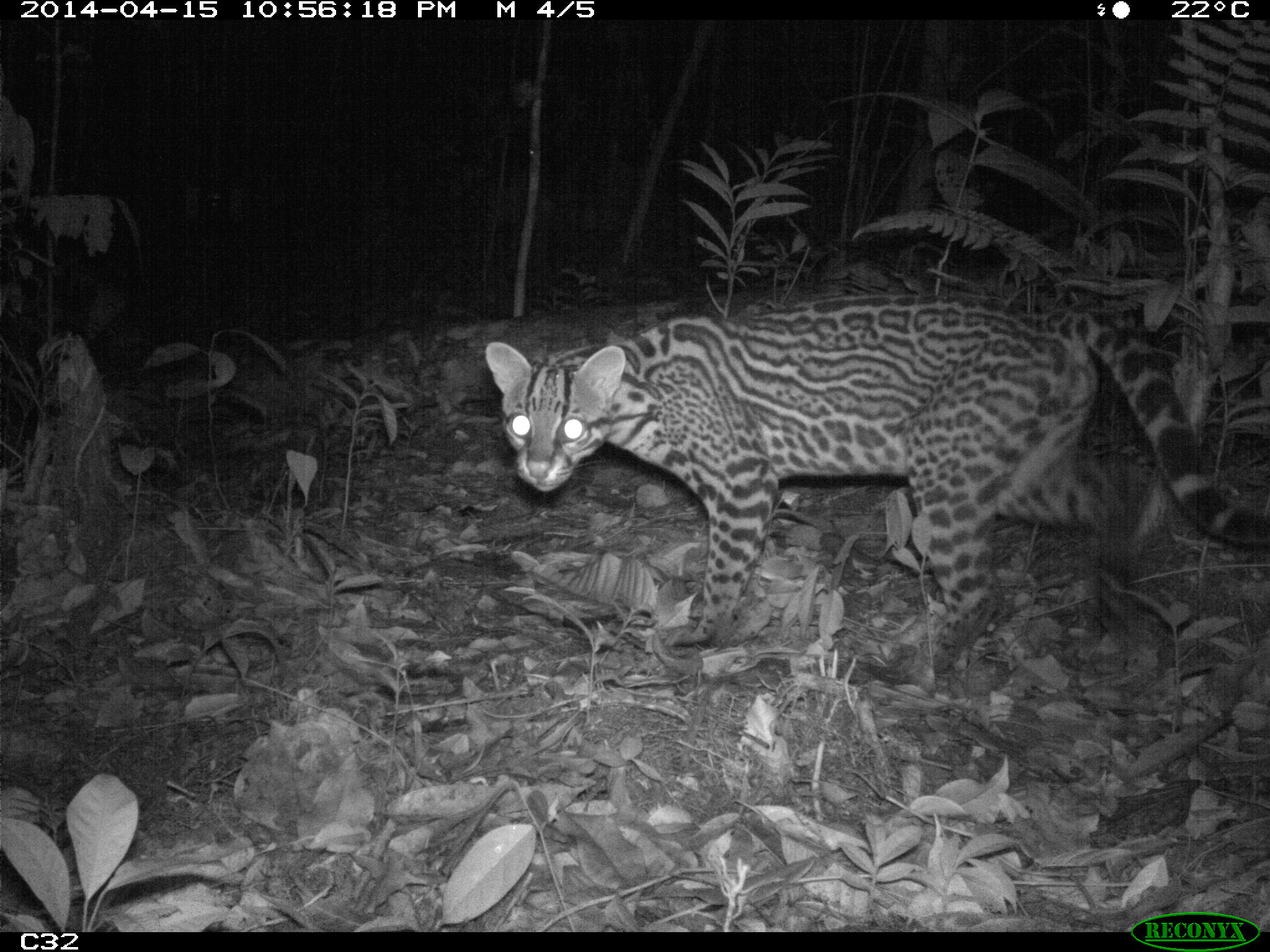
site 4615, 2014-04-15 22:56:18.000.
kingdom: Animalia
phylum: Chordata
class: Mammalia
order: Carnivora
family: Felidae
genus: Leopardus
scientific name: Leopardus pardalis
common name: ocelot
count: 1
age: adult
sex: female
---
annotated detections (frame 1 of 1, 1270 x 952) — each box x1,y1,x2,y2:
leopardus pardalis: 483,291,1270,676